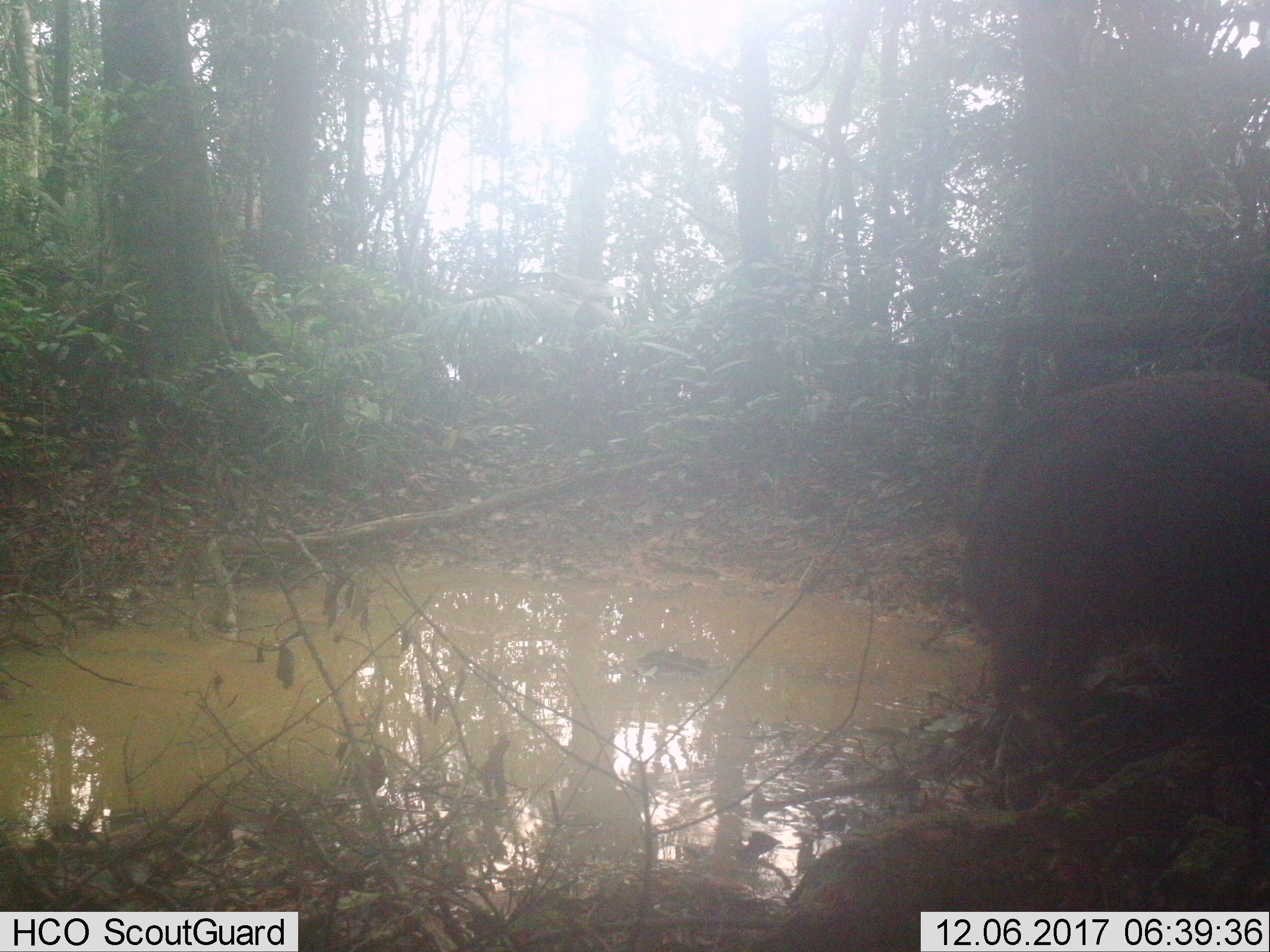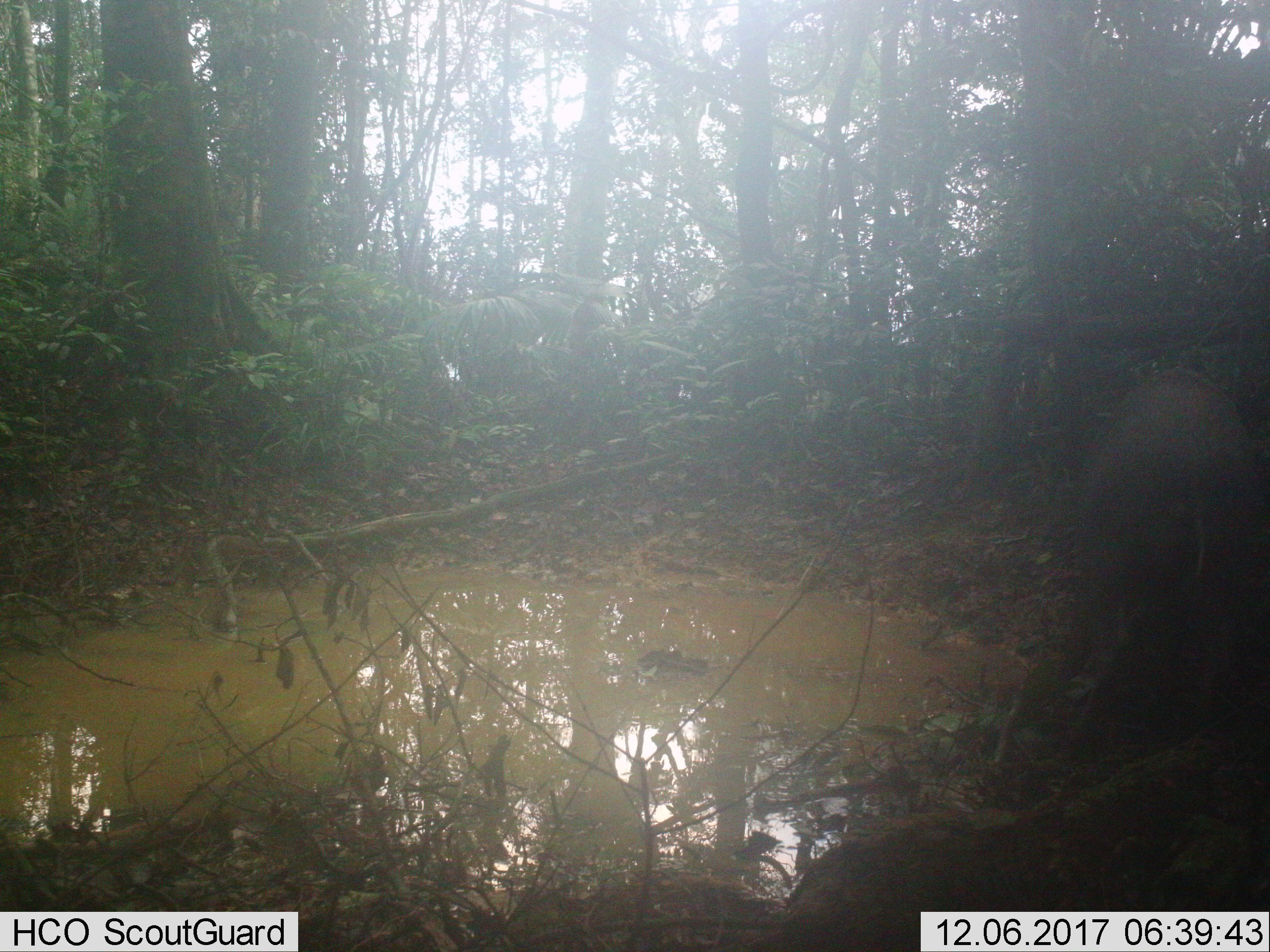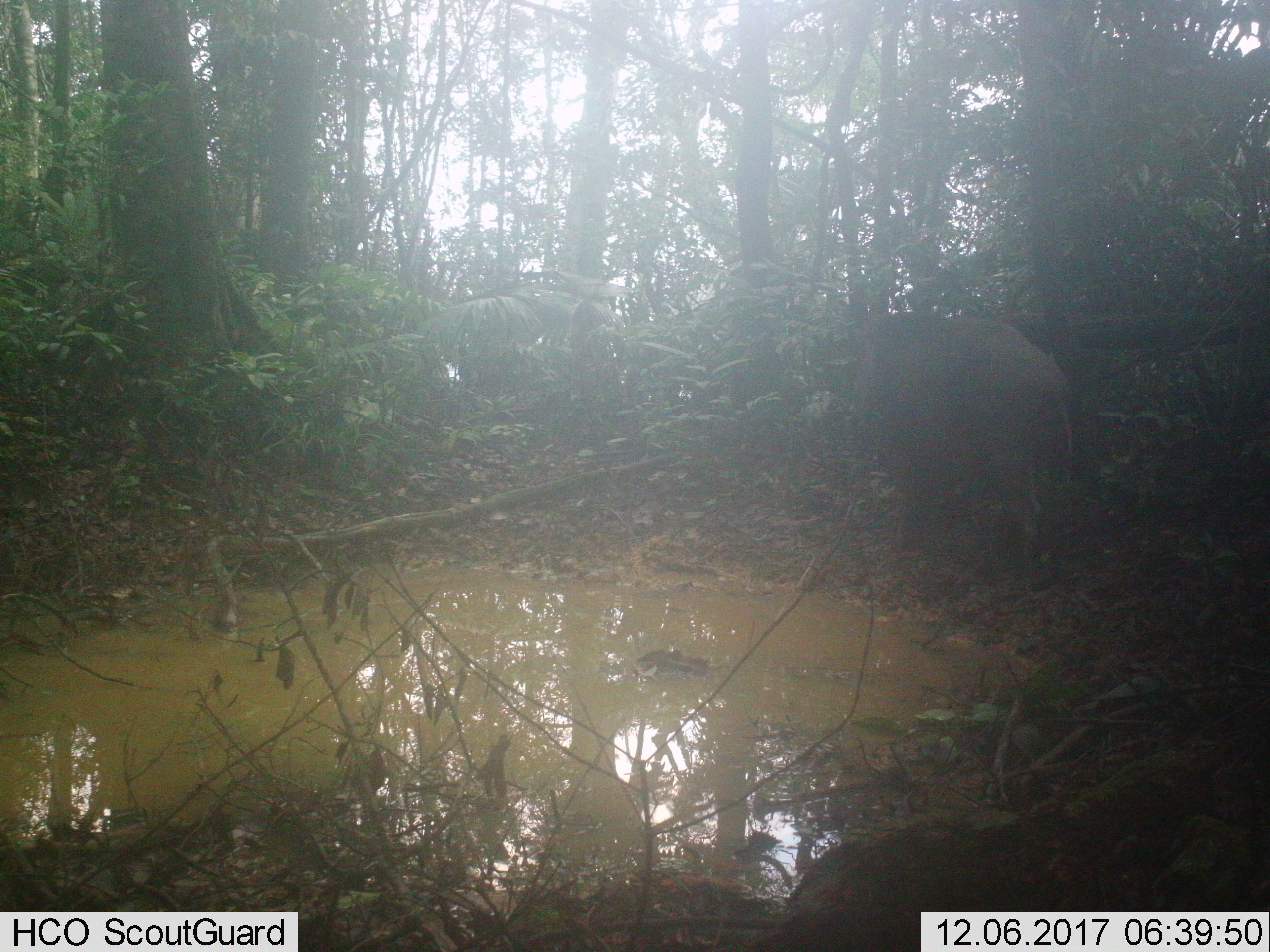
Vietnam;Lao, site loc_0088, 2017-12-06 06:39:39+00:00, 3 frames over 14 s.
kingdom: Animalia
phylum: Chordata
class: Mammalia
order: Artiodactyla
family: Suidae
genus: Sus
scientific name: Sus scrofa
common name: eurasian wild pig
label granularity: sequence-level